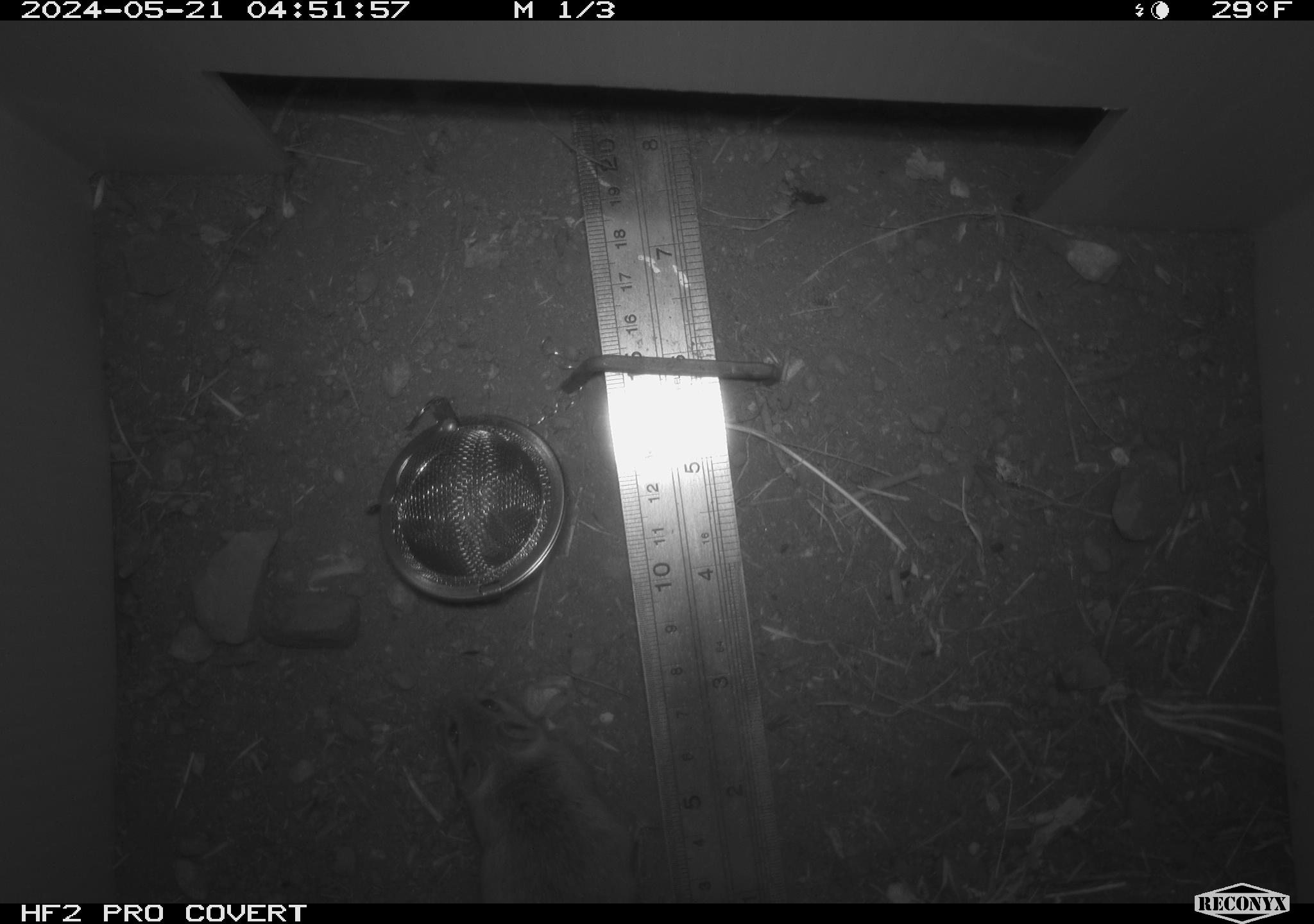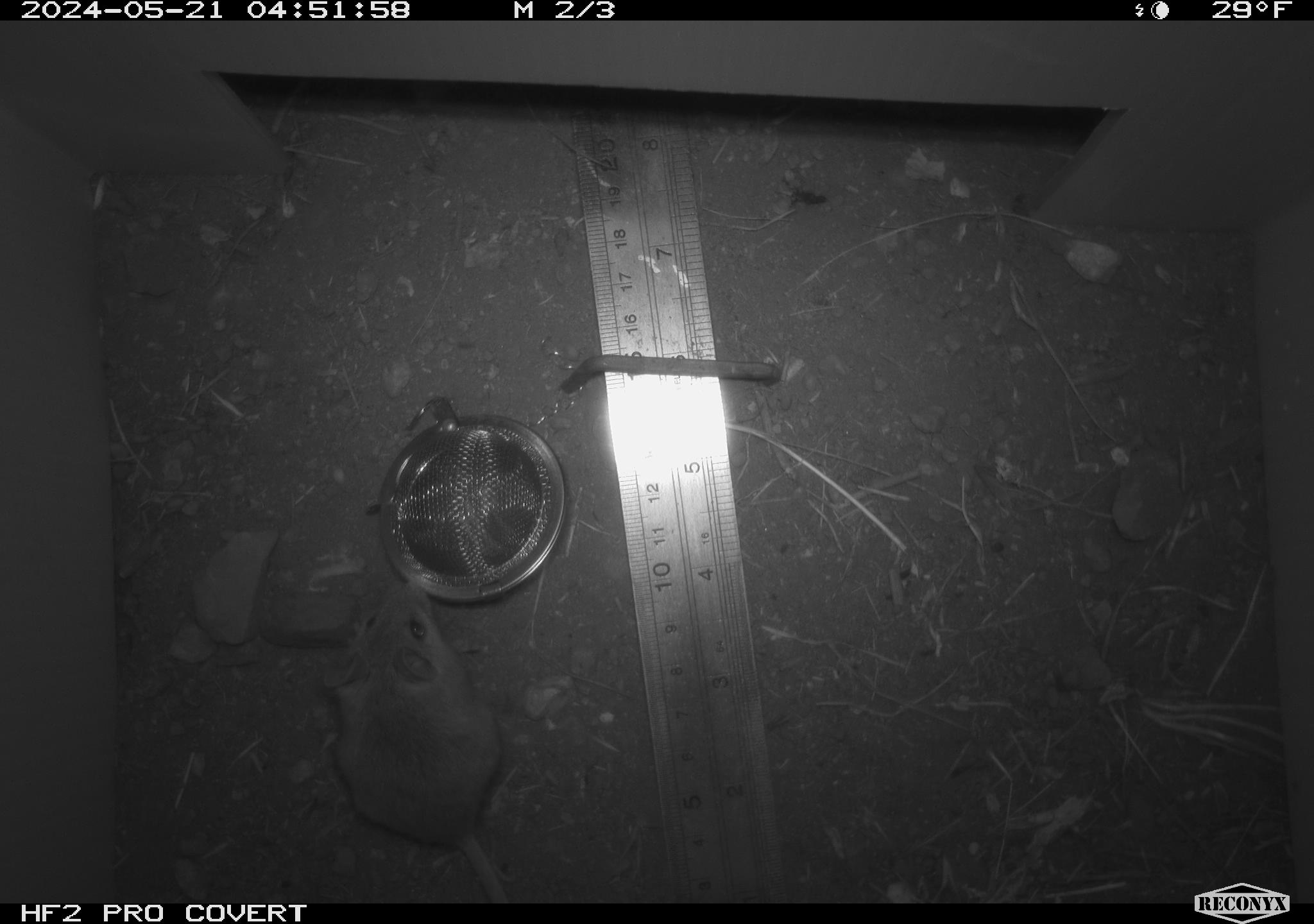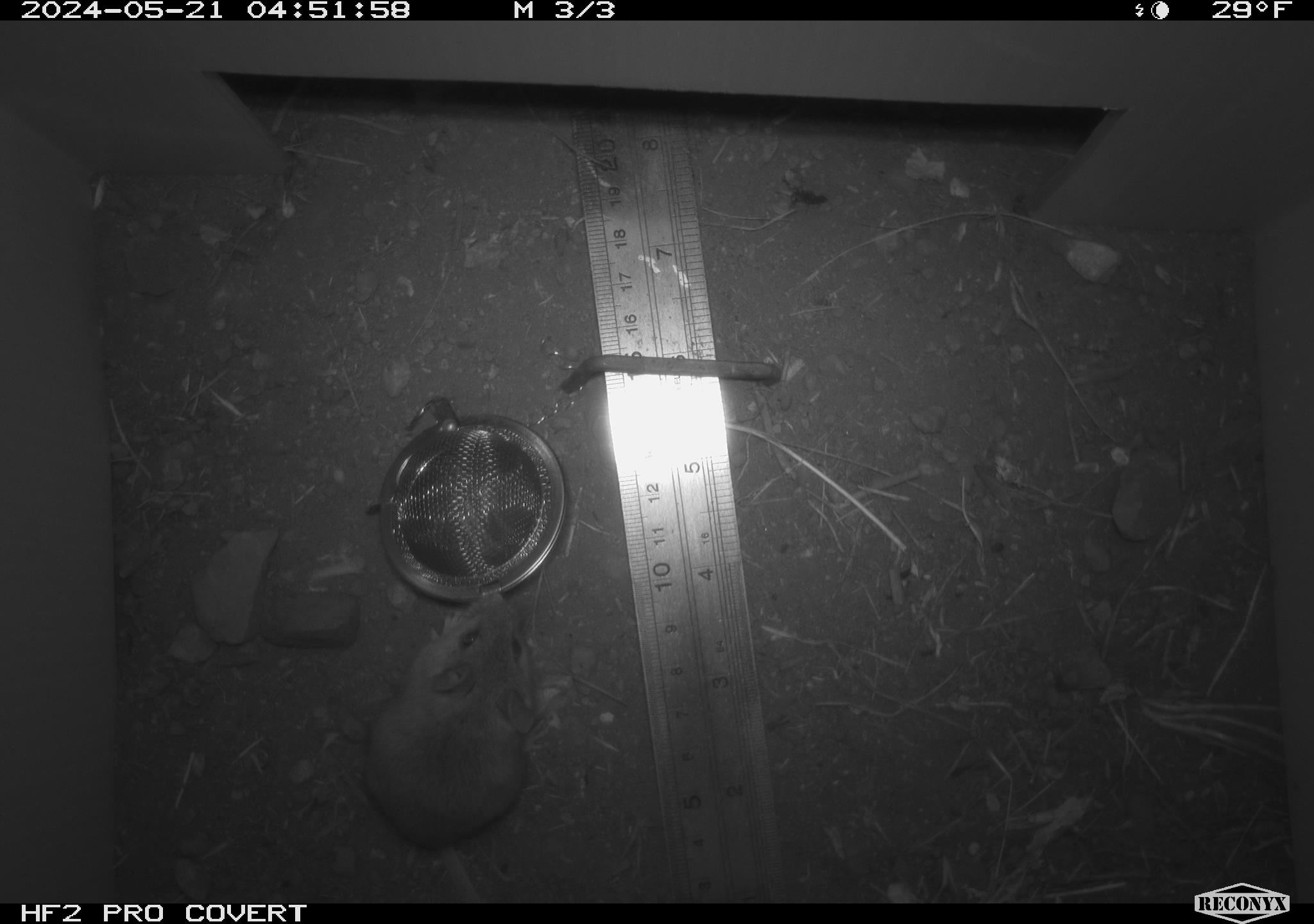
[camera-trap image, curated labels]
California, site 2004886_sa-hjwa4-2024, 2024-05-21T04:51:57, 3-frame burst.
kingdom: Animalia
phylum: Chordata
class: Mammalia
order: Rodentia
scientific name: Rodentia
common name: rodent